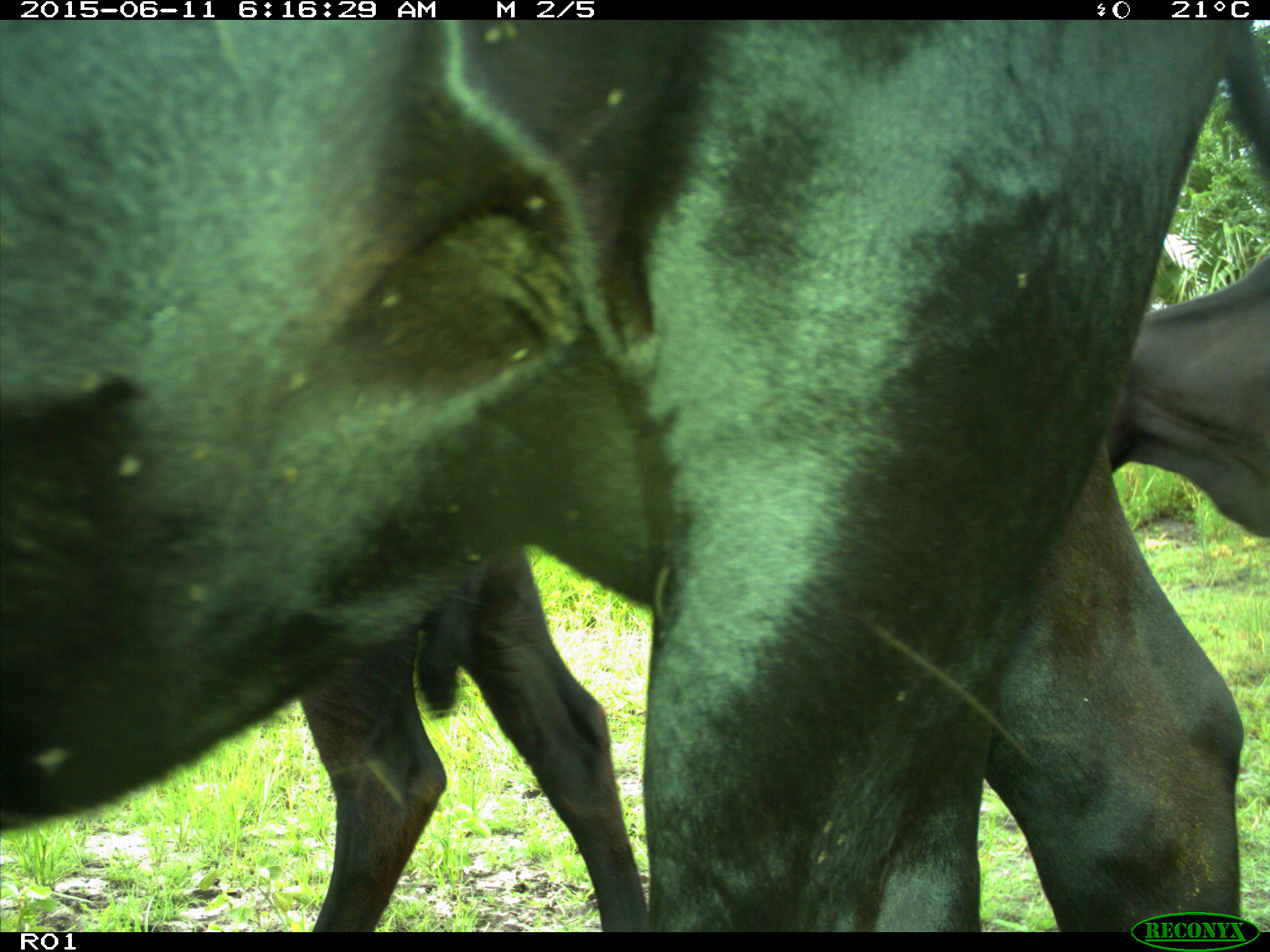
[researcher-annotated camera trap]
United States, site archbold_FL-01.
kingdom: Animalia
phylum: Chordata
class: Mammalia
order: Artiodactyla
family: Bovidae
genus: Bos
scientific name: Bos taurus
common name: domestic cow